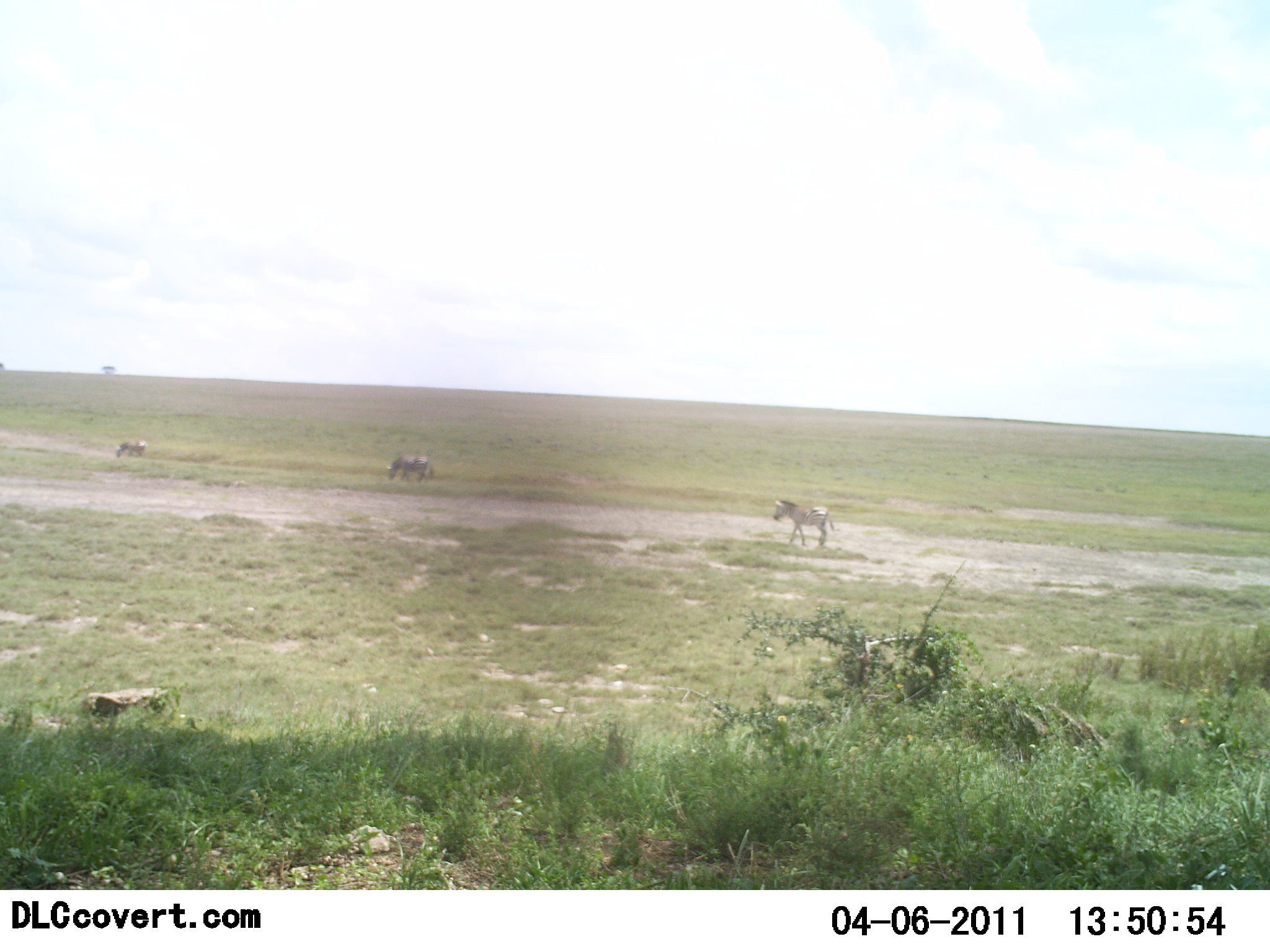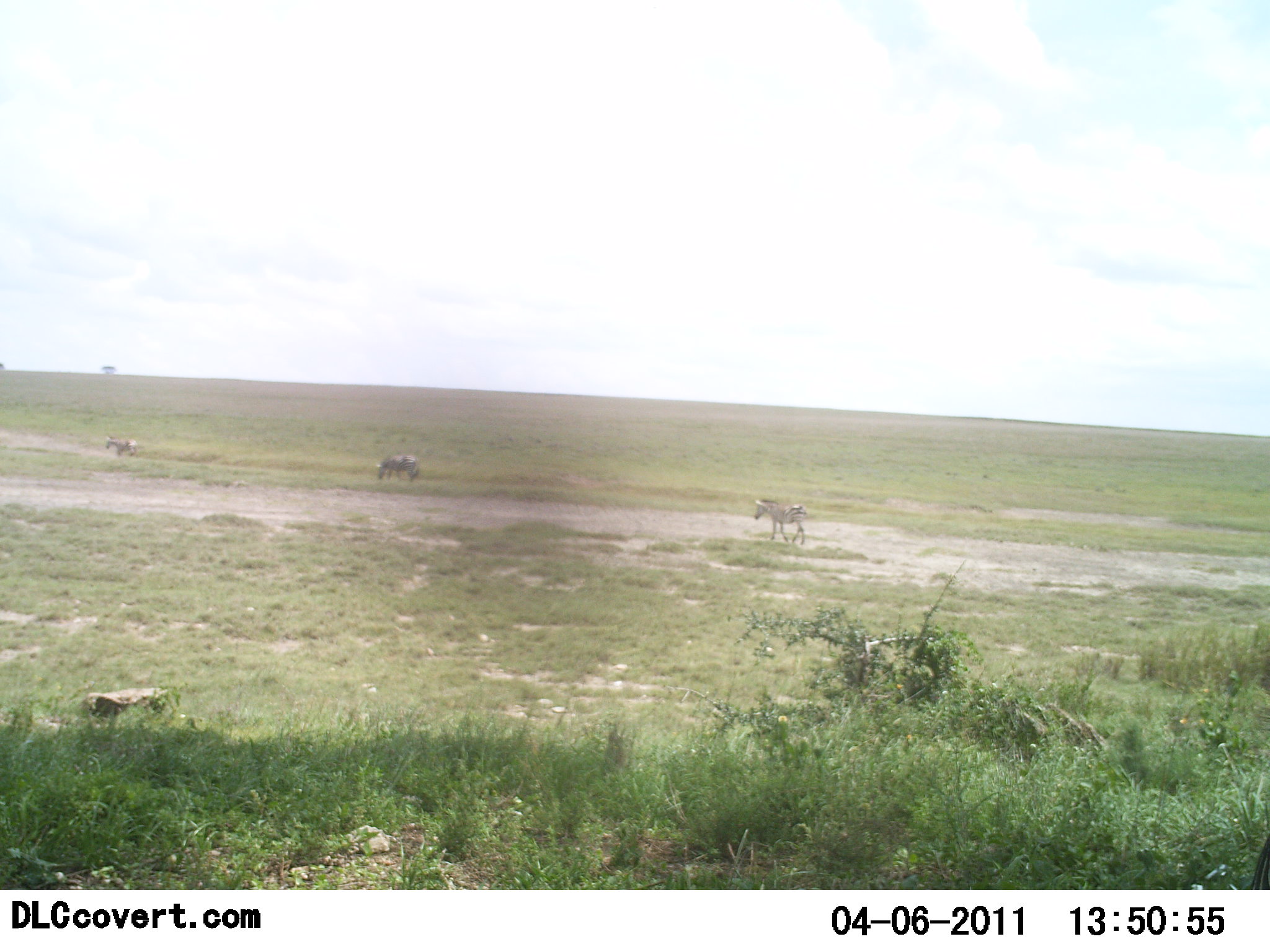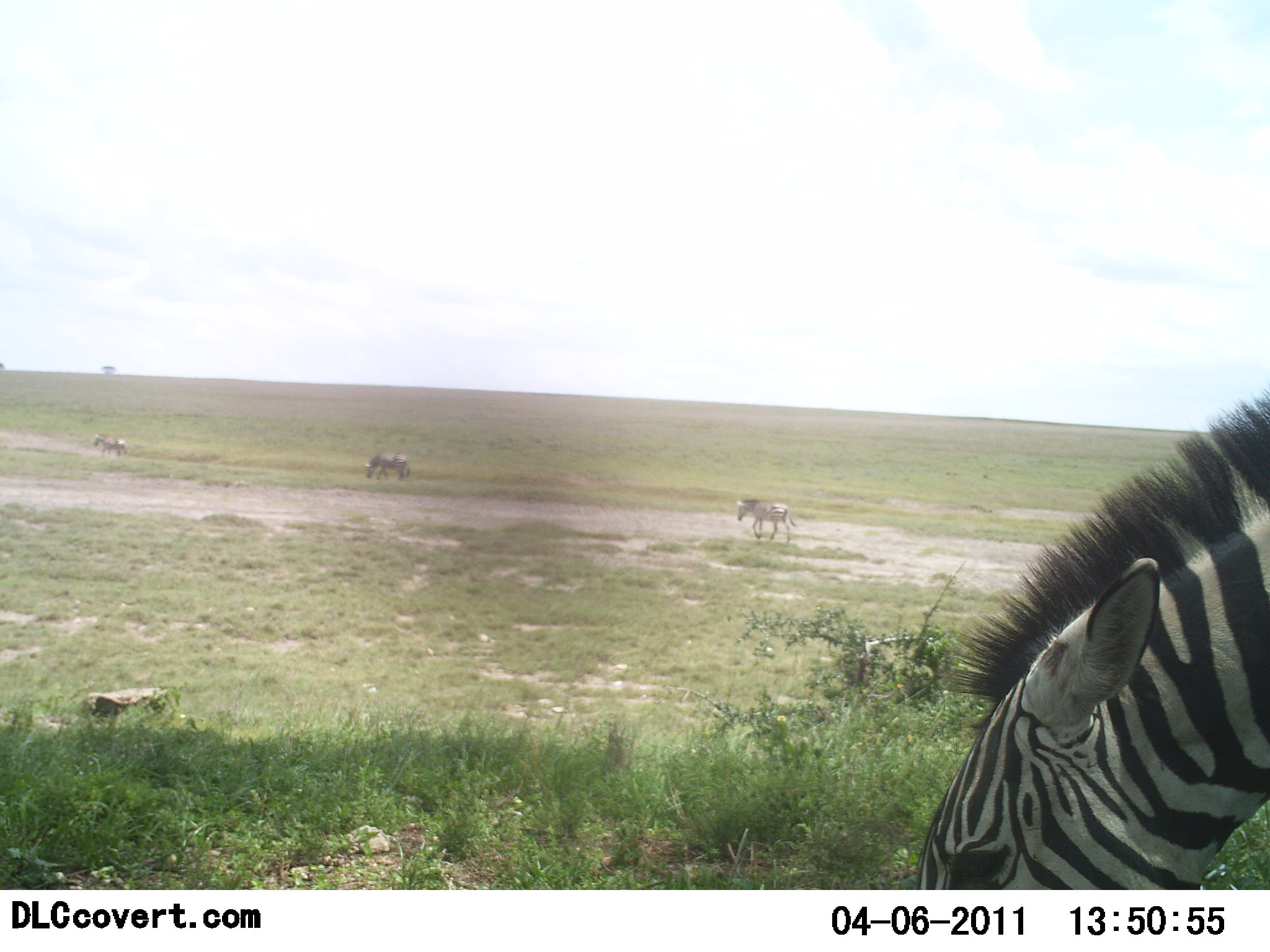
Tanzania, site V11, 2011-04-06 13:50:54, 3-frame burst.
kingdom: Animalia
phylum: Chordata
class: Mammalia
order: Perissodactyla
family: Equidae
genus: Equus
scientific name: Equus quagga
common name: plains zebra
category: zebra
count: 4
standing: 30%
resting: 0%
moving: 60%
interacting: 0%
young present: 0%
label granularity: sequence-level